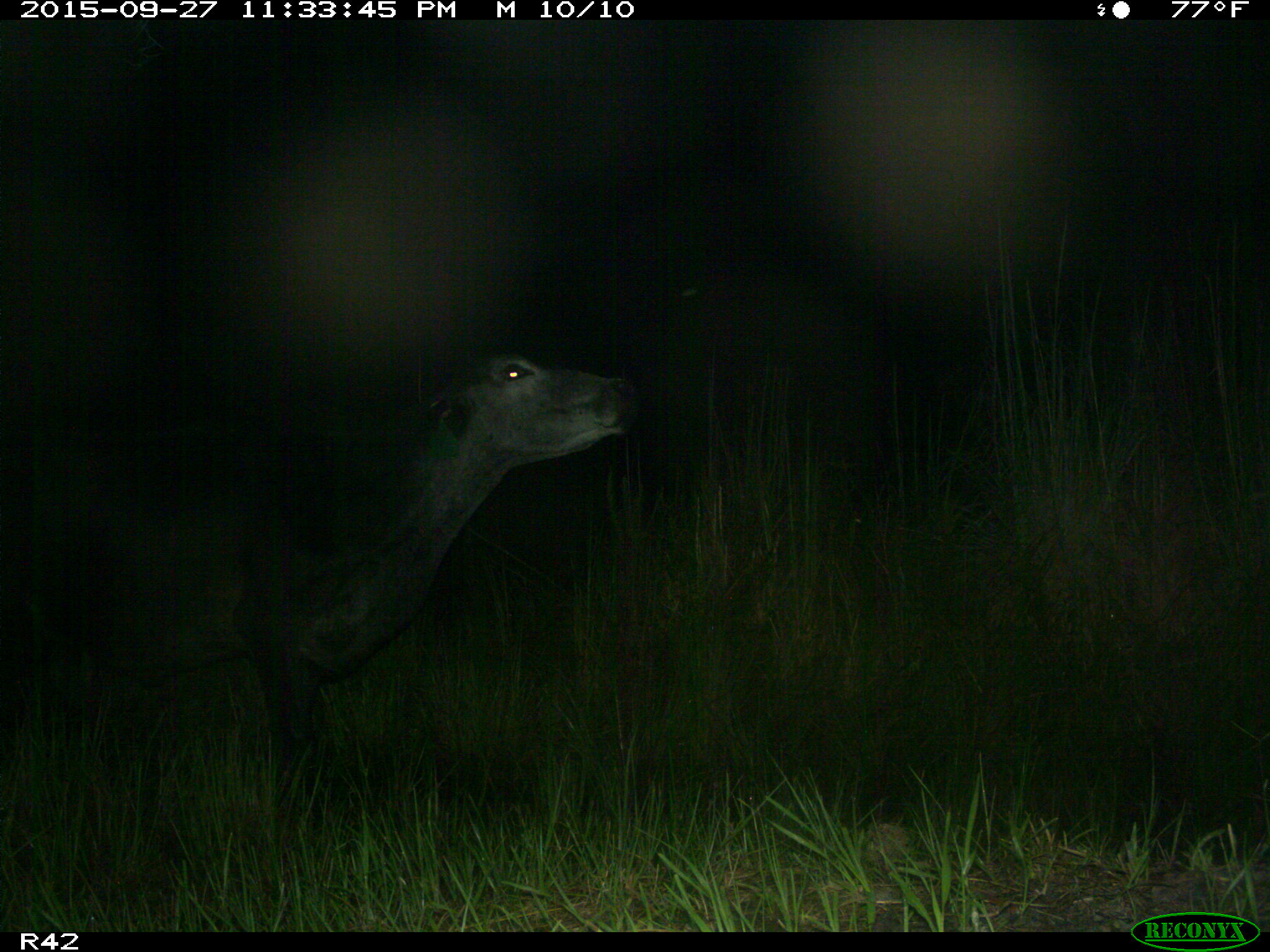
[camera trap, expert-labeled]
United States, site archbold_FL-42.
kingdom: Animalia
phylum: Chordata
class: Mammalia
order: Artiodactyla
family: Bovidae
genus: Bos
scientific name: Bos taurus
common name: domestic cow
Bos taurus (domestic cow).